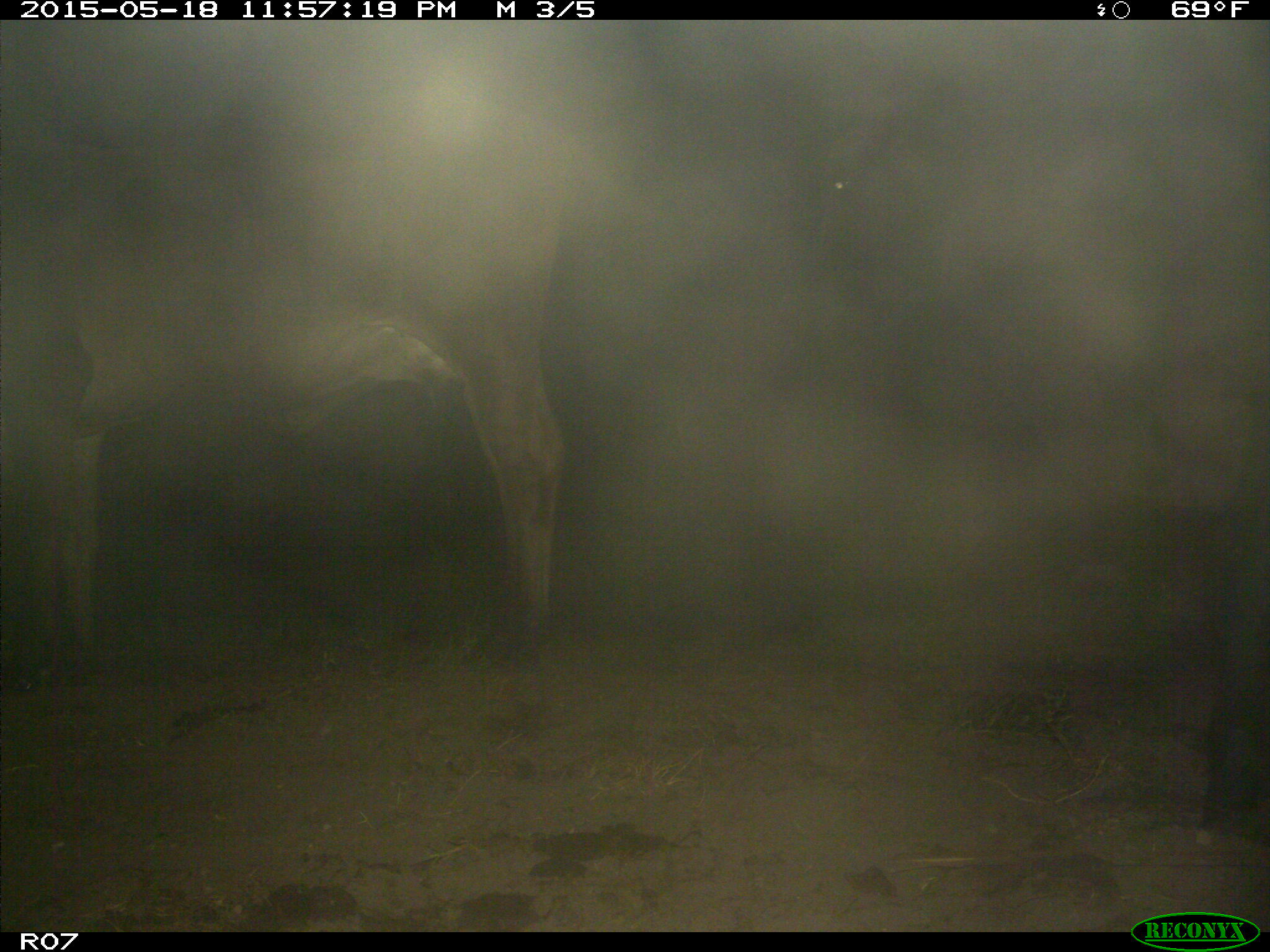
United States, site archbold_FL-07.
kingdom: Animalia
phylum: Chordata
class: Mammalia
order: Artiodactyla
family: Bovidae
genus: Bos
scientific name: Bos taurus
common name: domestic cow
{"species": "Bos taurus (domestic cow)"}